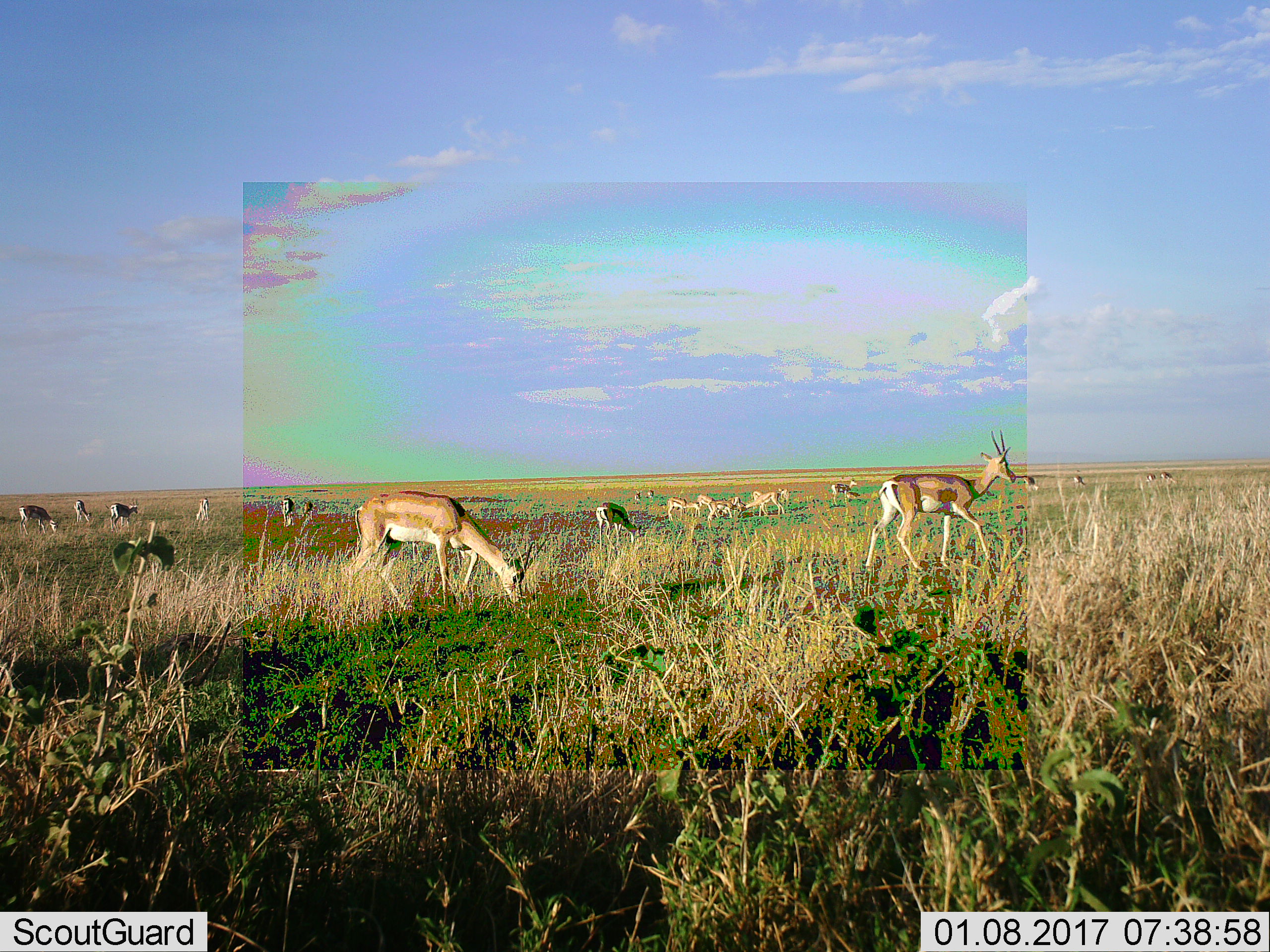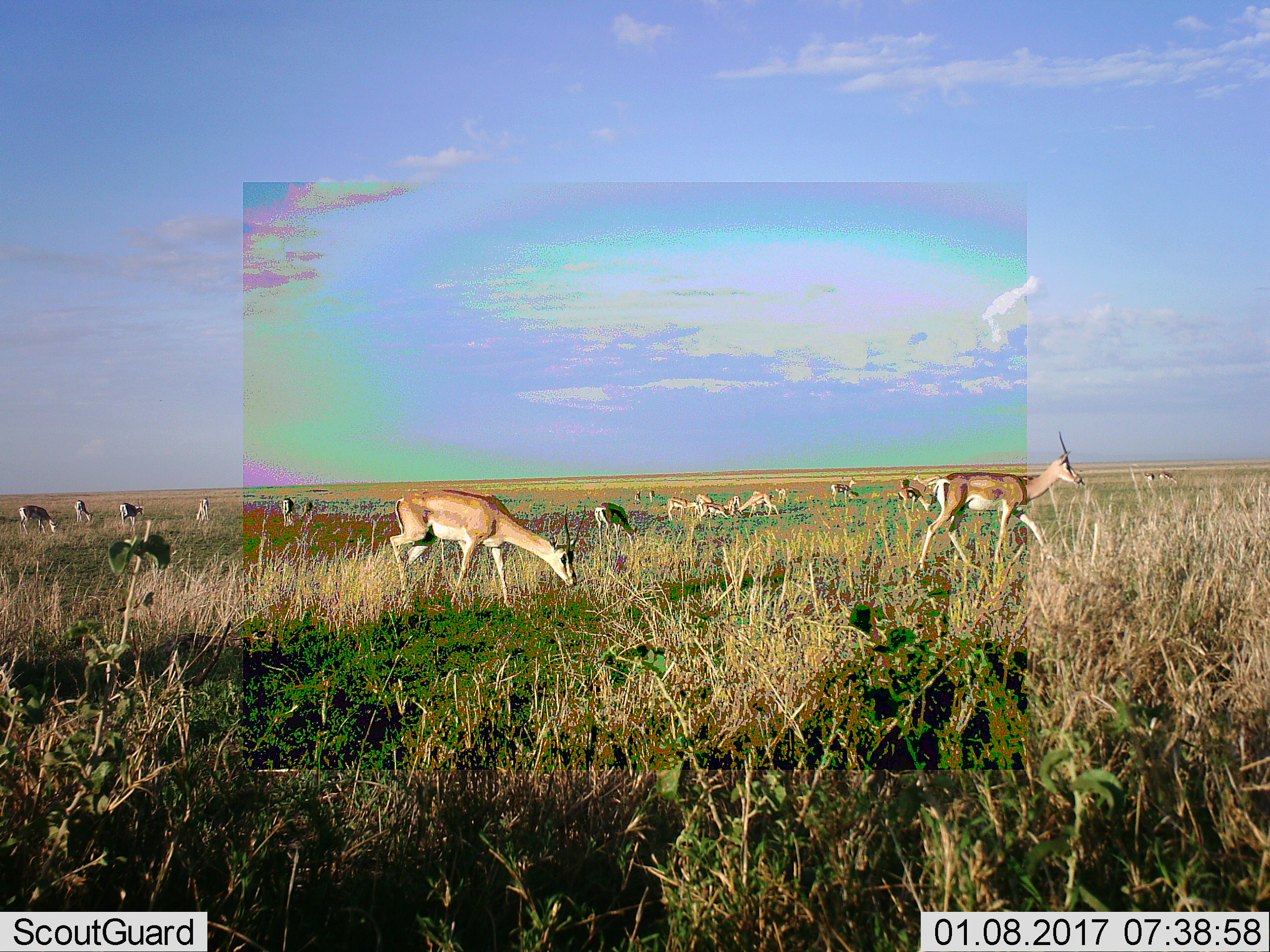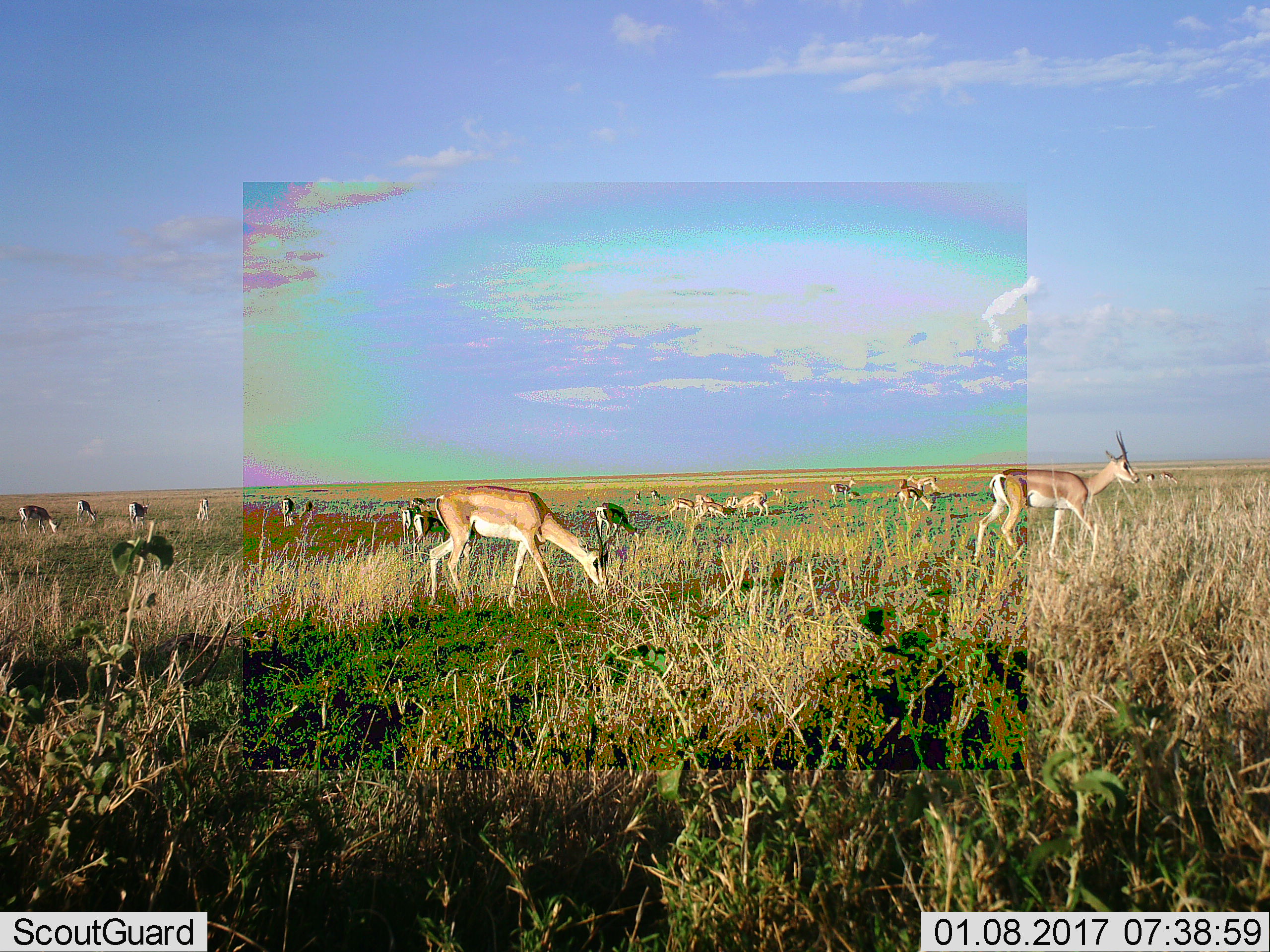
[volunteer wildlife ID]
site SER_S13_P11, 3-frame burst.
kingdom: Animalia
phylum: Chordata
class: Mammalia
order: Artiodactyla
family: Bovidae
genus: Nanger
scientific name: Nanger granti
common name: grant's gazelle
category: gazellegrants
Gazellegrants (grant's gazelle) (Nanger granti), count 11-50. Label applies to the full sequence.